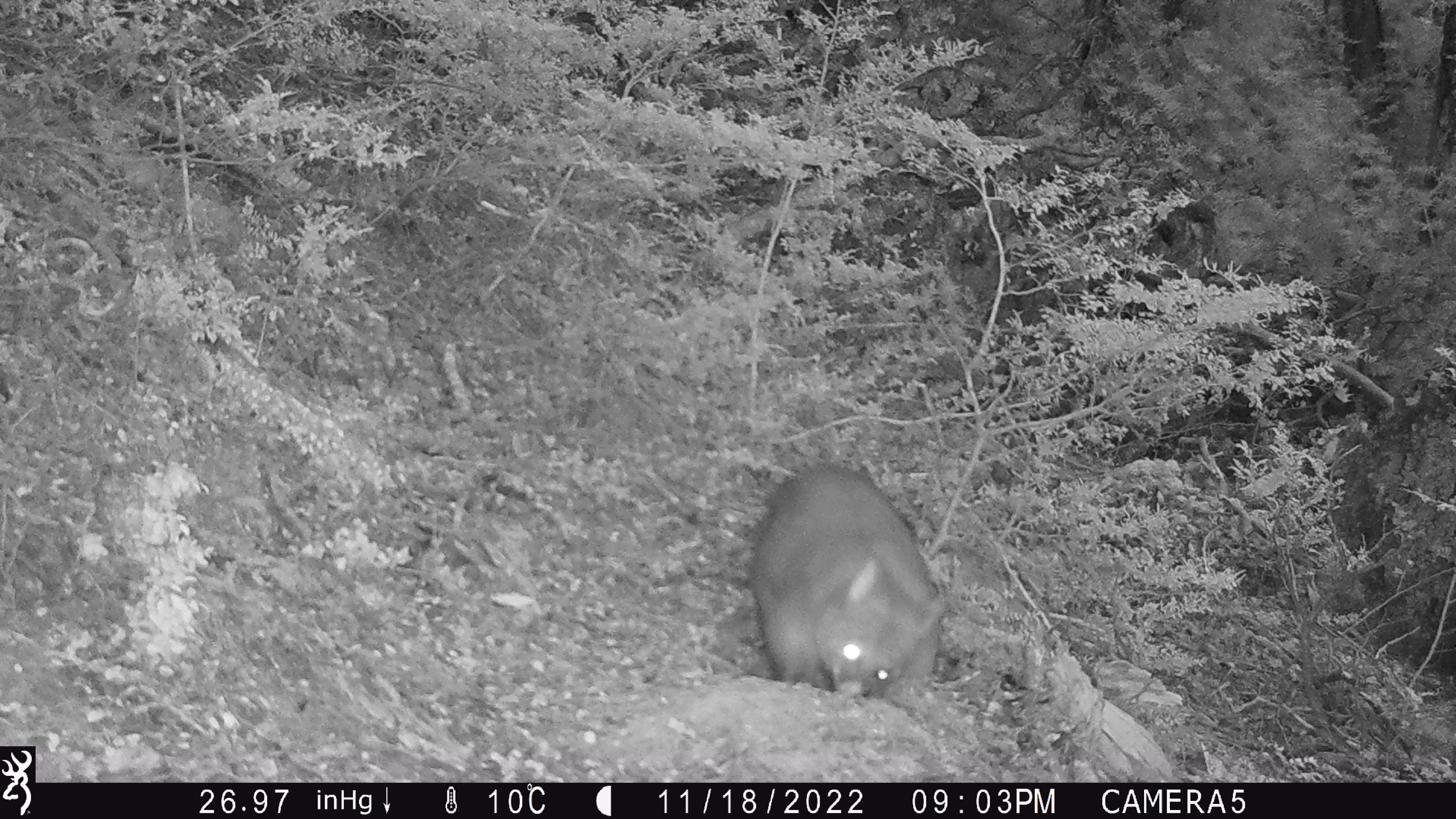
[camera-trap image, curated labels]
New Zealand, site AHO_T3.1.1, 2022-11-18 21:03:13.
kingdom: Animalia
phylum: Chordata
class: Mammalia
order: Diprotodontia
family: Phalangeridae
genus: Trichosurus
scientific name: Trichosurus vulpecula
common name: common brushtail possum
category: possum